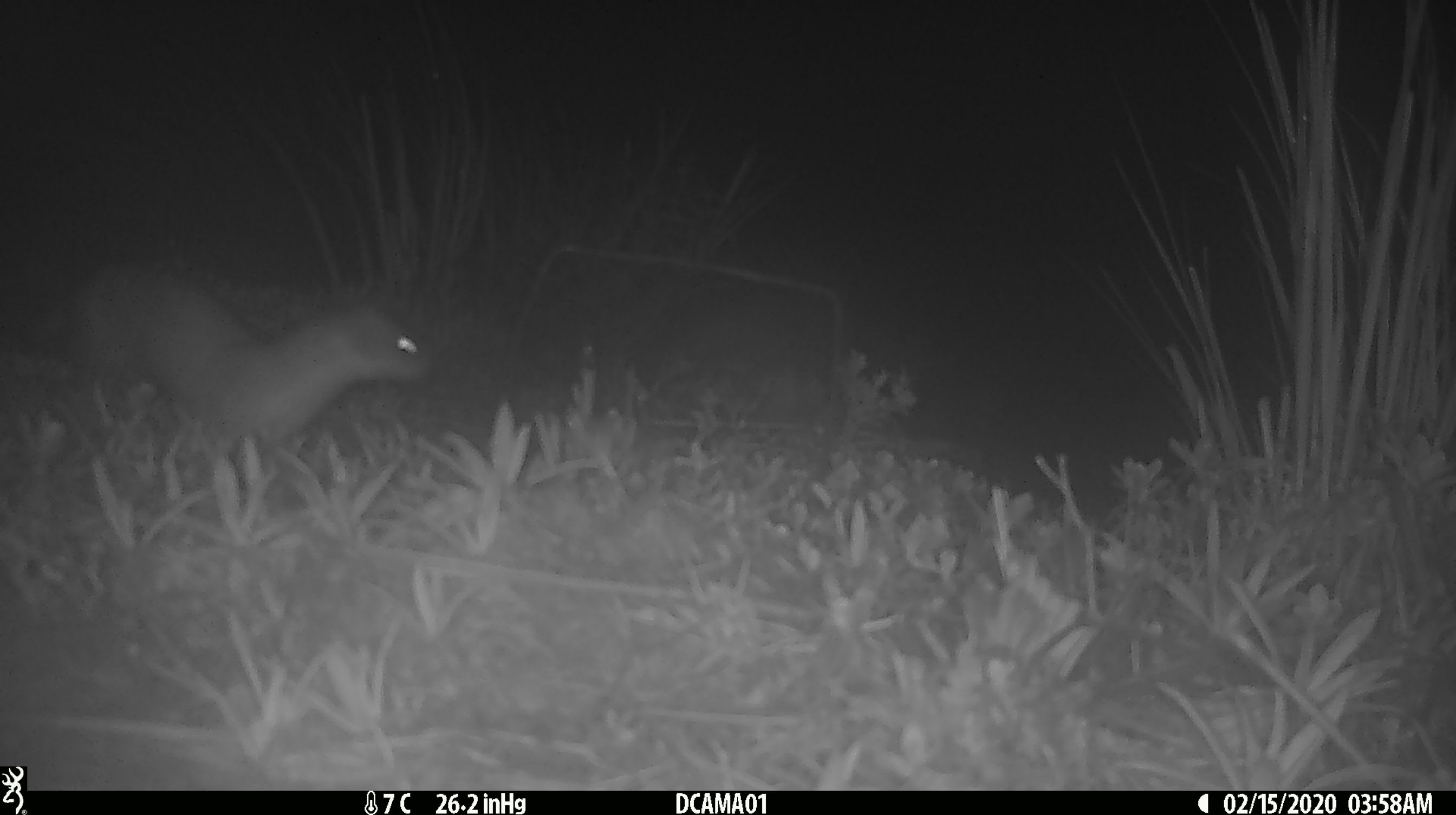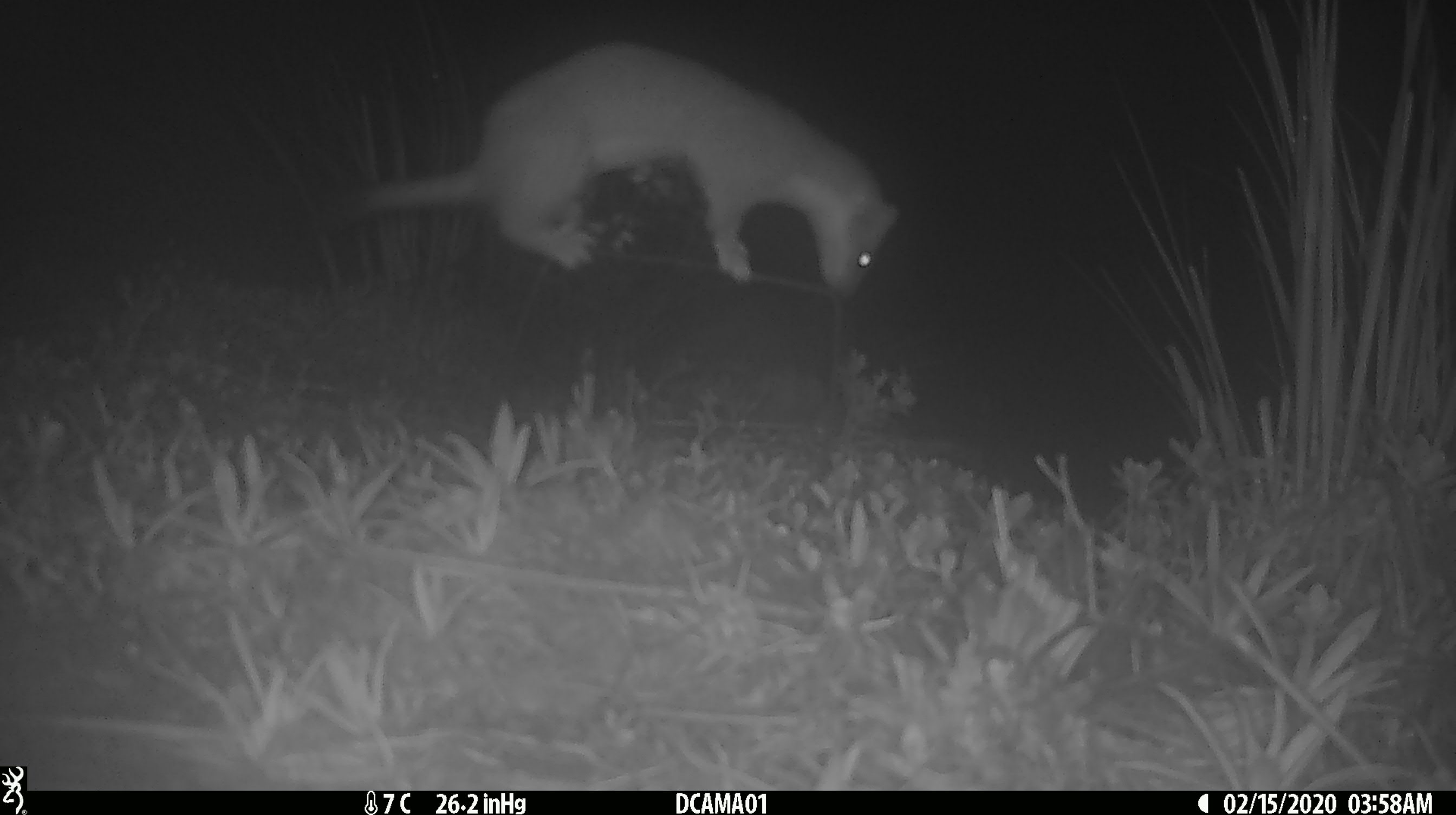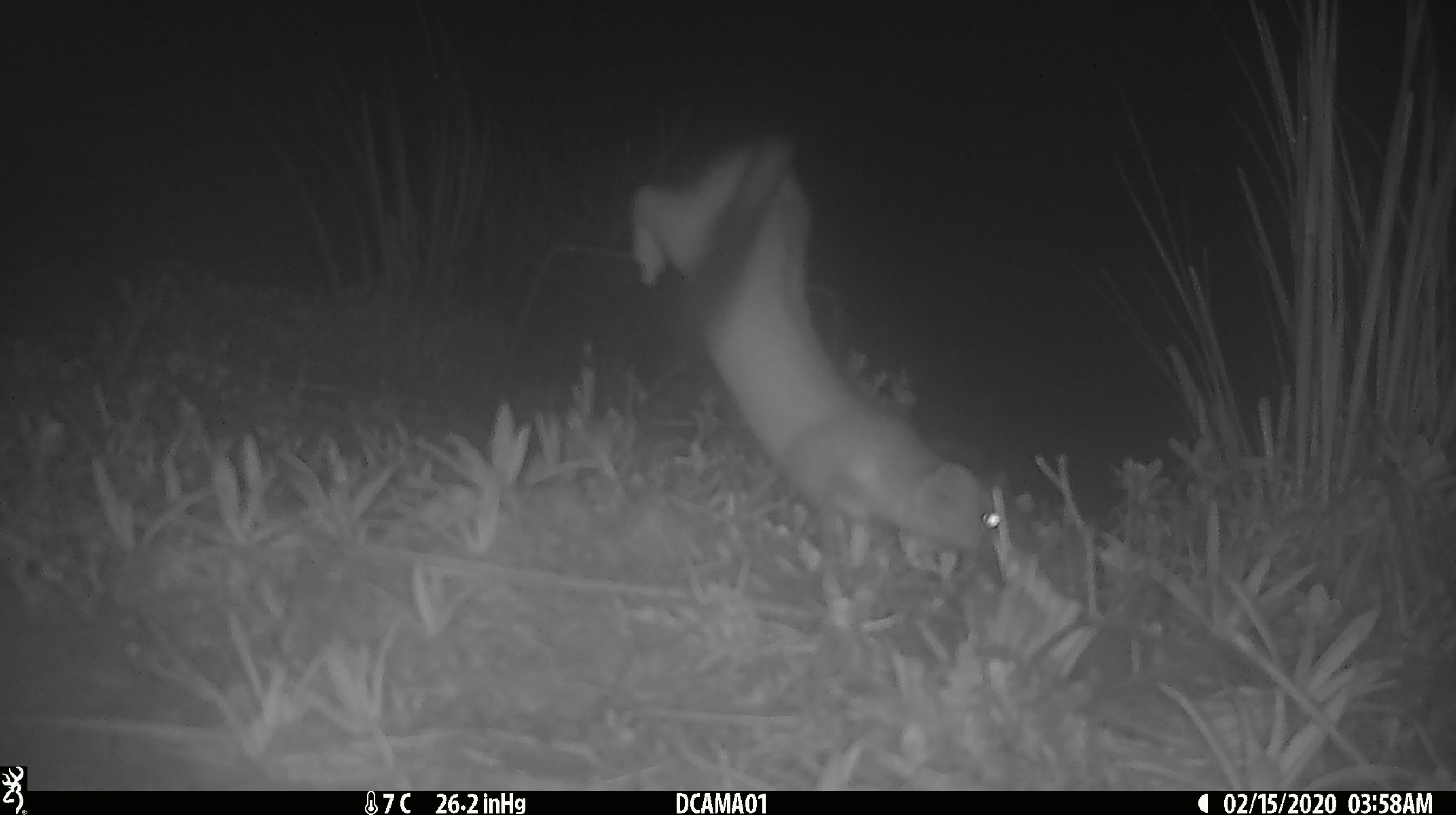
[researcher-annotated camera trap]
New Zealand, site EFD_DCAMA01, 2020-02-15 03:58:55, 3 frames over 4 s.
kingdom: Animalia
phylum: Chordata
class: Mammalia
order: Carnivora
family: Mustelidae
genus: Mustela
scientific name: Mustela erminea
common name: stoat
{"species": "stoat (Mustela erminea)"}